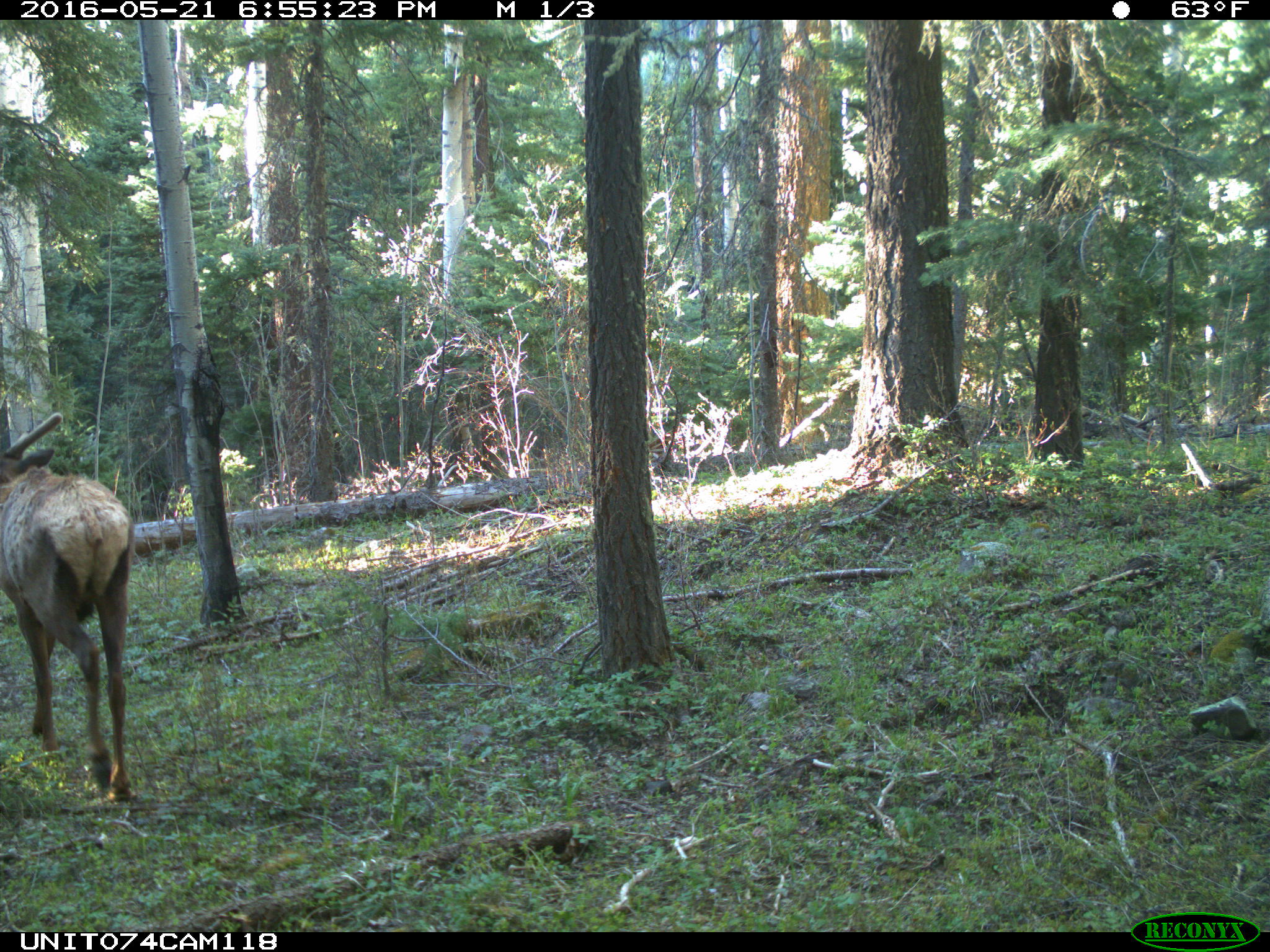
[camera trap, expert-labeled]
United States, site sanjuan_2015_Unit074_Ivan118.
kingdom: Animalia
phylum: Chordata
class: Mammalia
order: Artiodactyla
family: Cervidae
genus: Cervus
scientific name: Cervus elaphus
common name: red deer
Cervus elaphus (red deer).